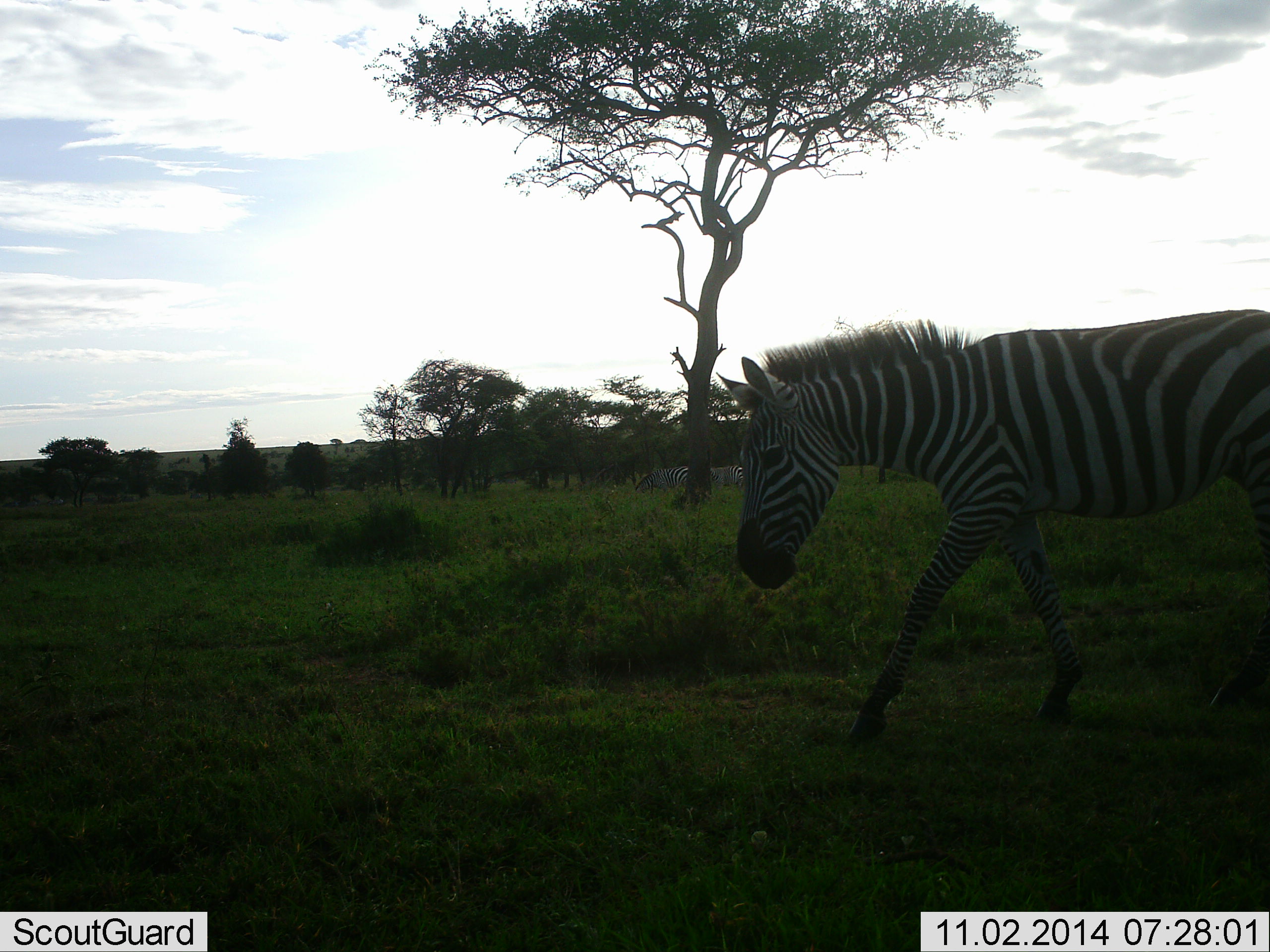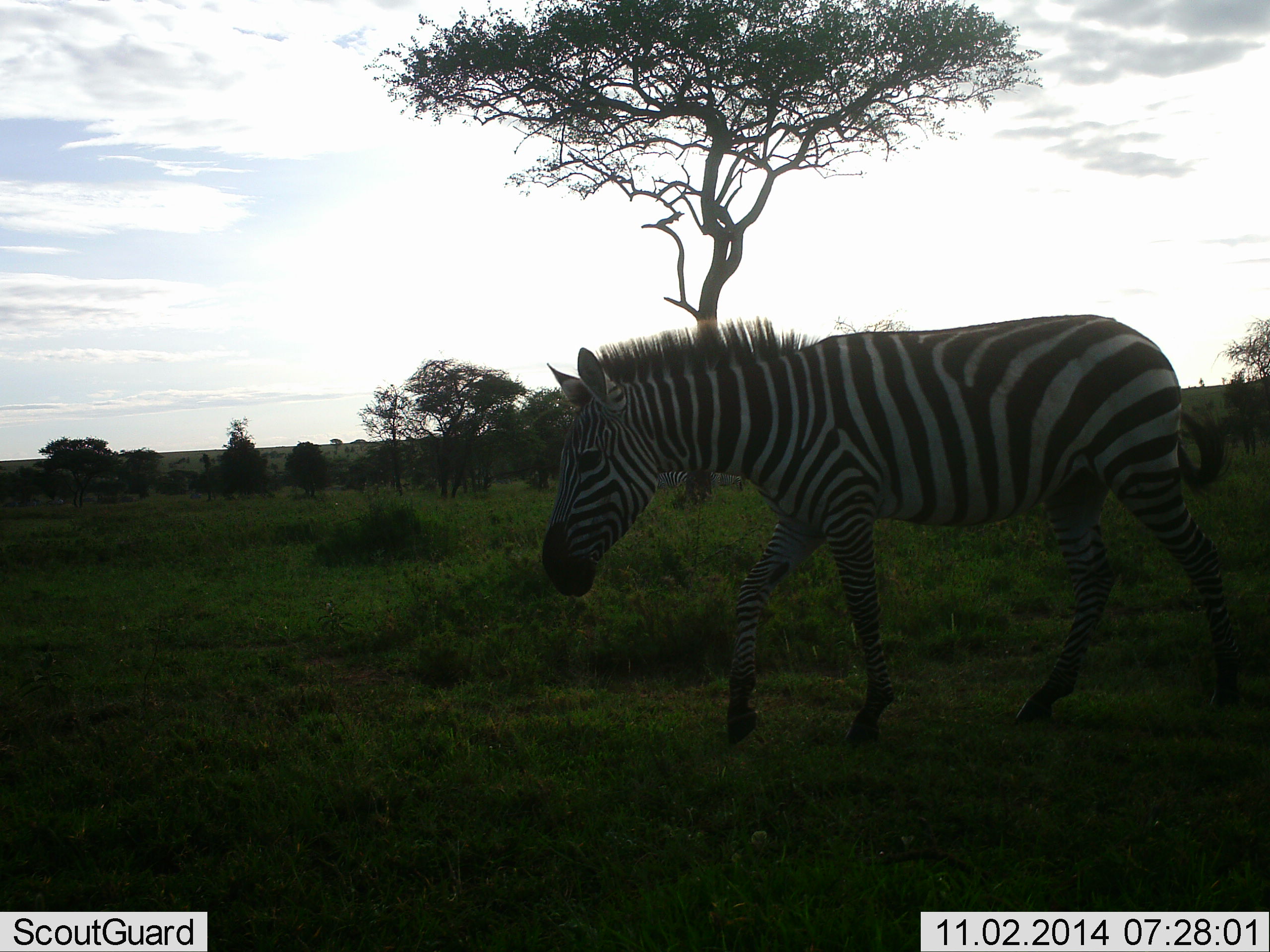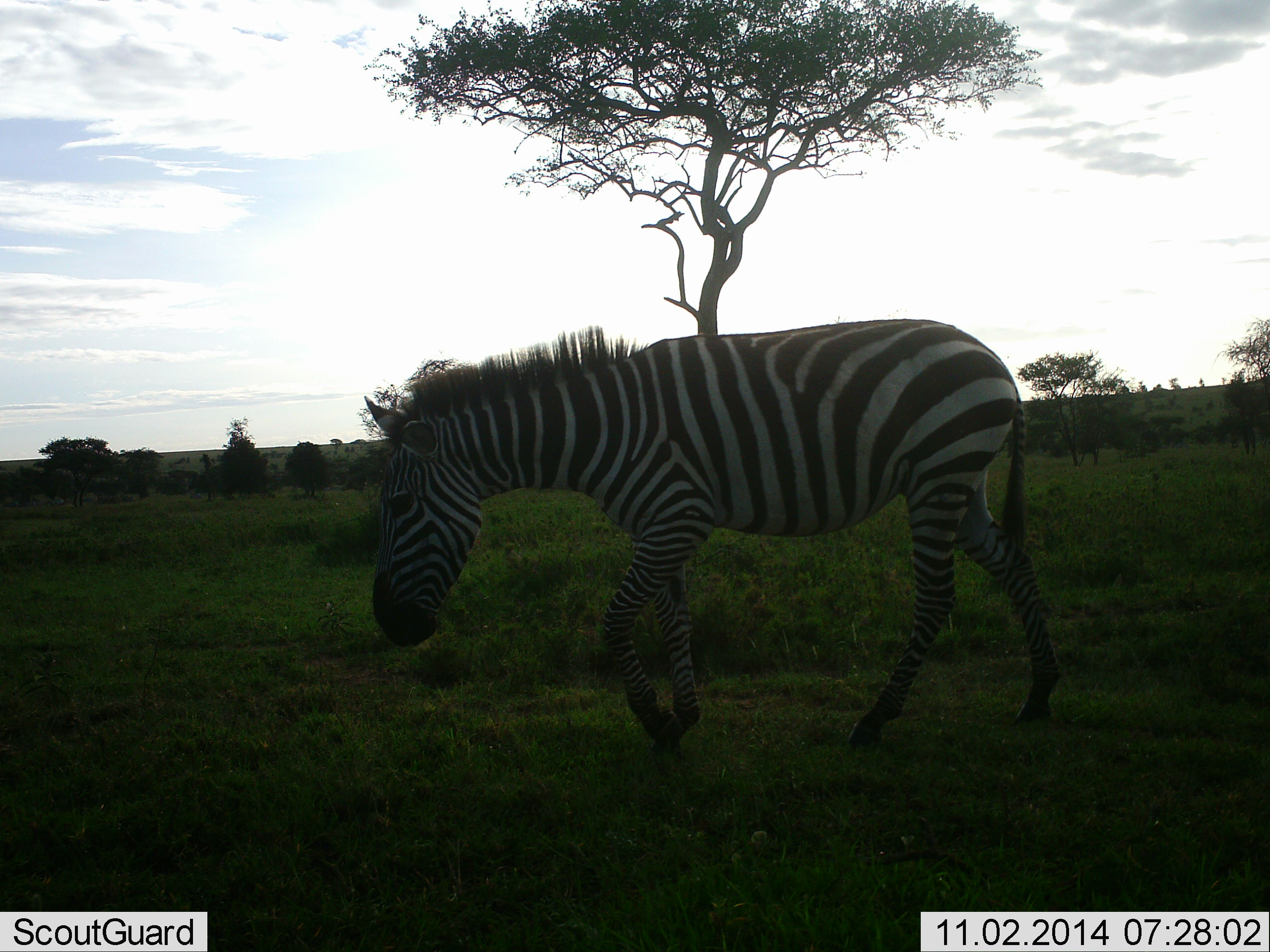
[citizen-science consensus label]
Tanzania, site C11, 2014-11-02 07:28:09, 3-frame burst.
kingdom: Animalia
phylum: Chordata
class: Mammalia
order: Perissodactyla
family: Equidae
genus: Equus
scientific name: Equus quagga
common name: plains zebra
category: zebra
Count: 1.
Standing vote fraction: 20%.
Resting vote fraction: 0%.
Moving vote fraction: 90%.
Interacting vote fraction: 0%.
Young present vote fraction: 0%.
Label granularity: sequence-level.